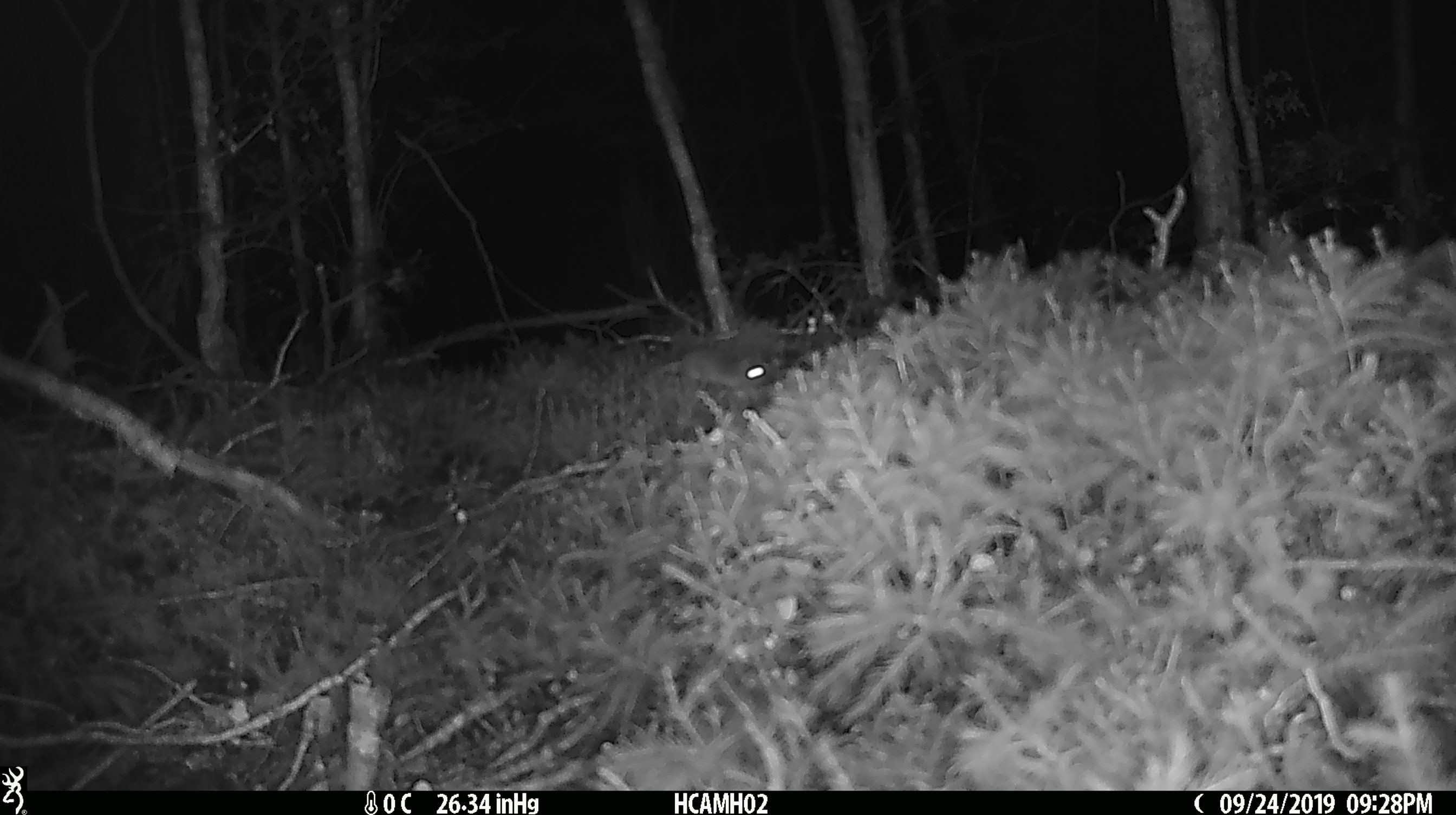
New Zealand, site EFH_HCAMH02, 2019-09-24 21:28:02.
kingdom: Animalia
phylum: Chordata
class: Mammalia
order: Rodentia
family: Muridae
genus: Mus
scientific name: Mus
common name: mouse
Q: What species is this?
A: Mouse (Mus).